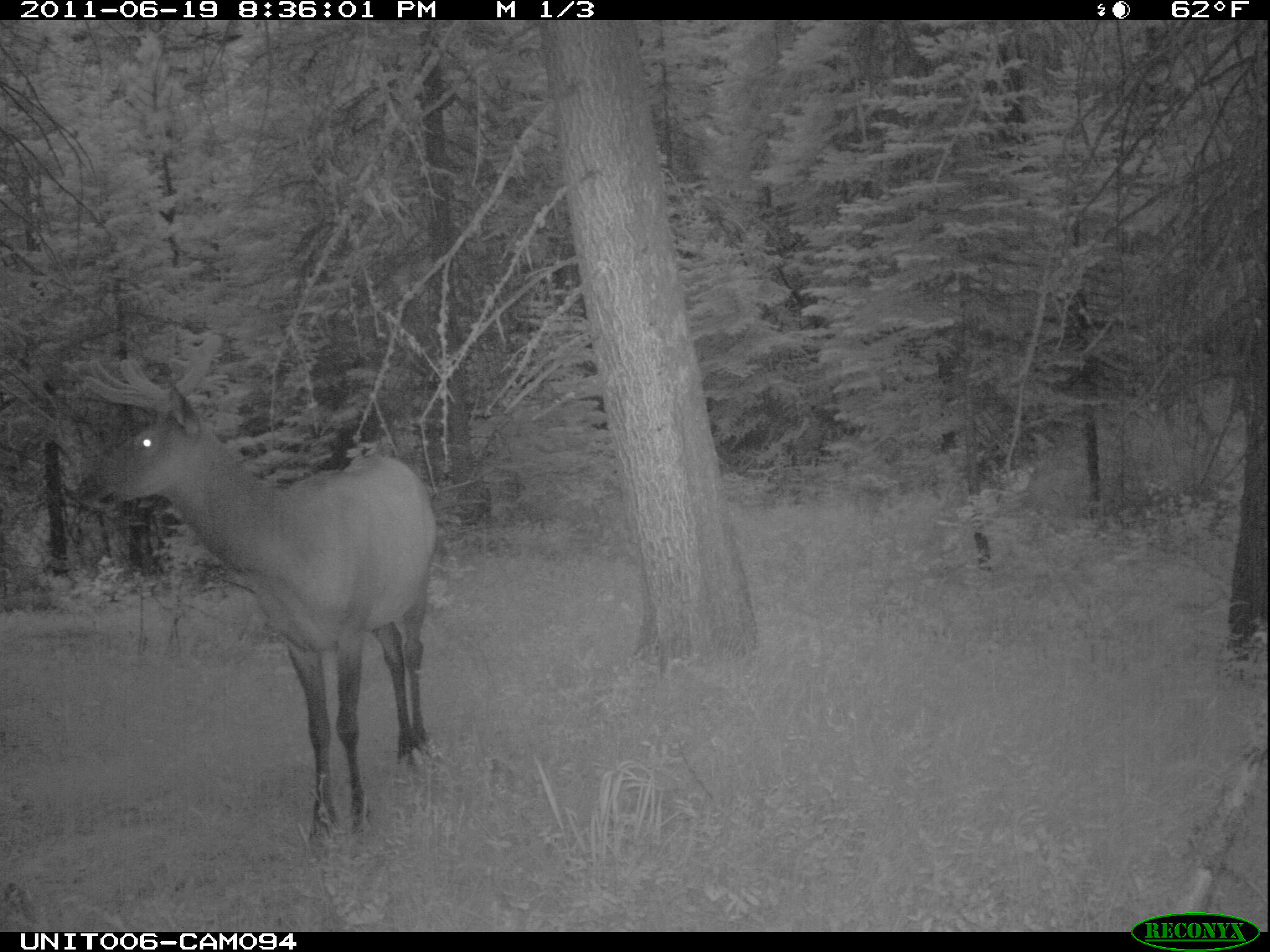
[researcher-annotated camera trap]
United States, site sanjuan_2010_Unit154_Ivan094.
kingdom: Animalia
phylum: Chordata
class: Mammalia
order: Artiodactyla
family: Cervidae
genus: Cervus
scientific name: Cervus elaphus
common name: red deer